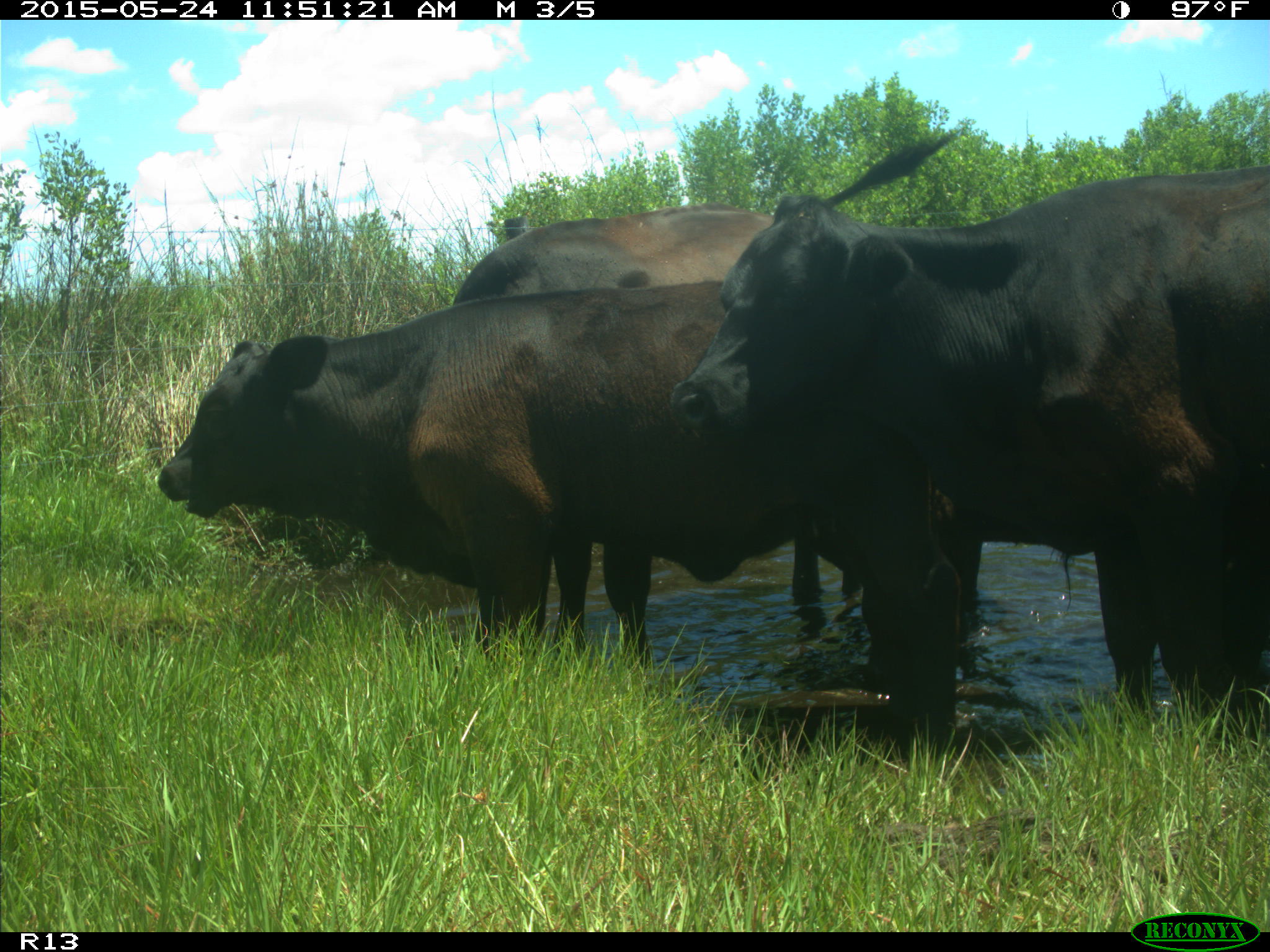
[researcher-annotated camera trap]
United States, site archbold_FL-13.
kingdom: Animalia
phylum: Chordata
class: Mammalia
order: Artiodactyla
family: Bovidae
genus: Bos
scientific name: Bos taurus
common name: domestic cow